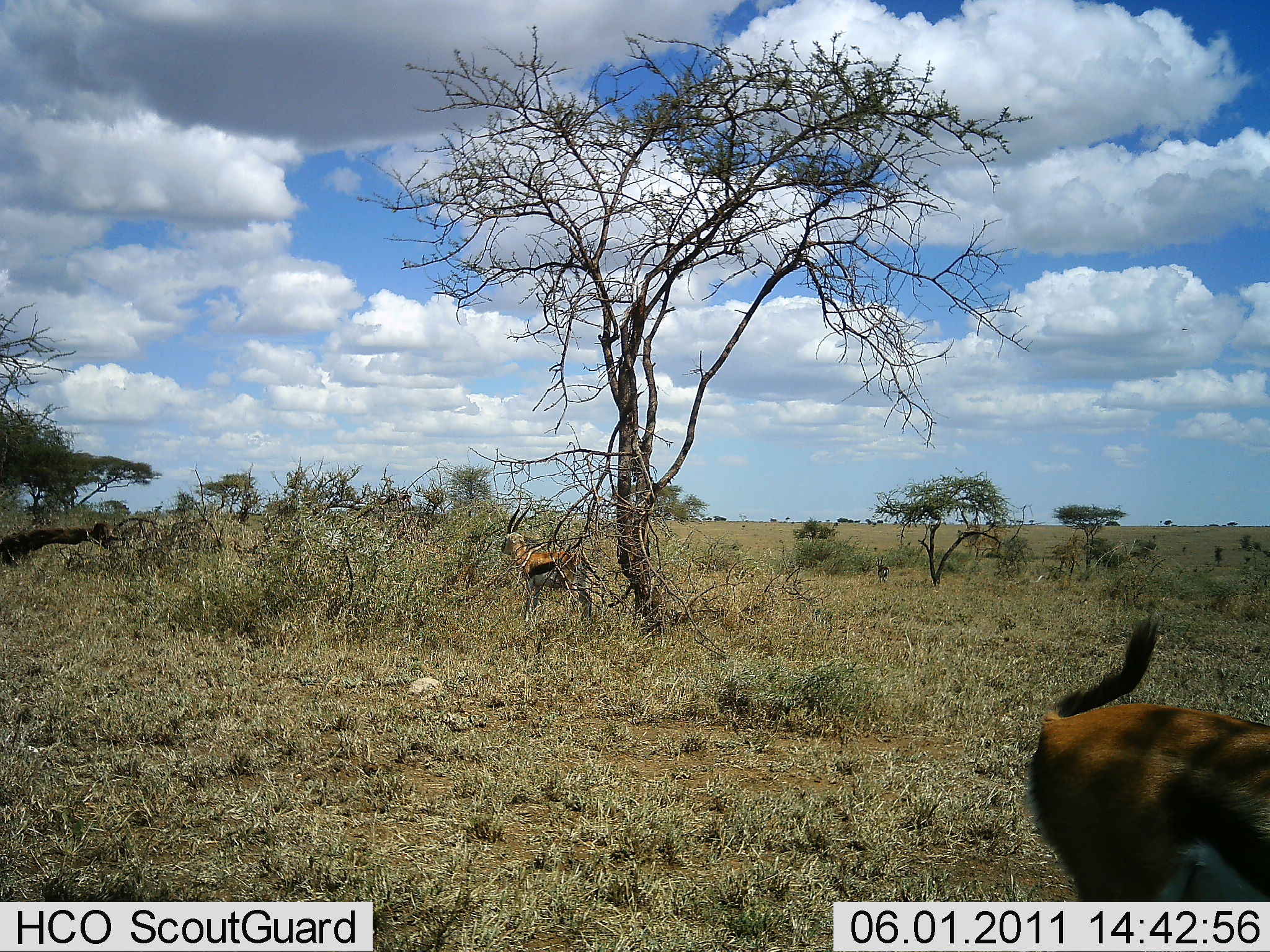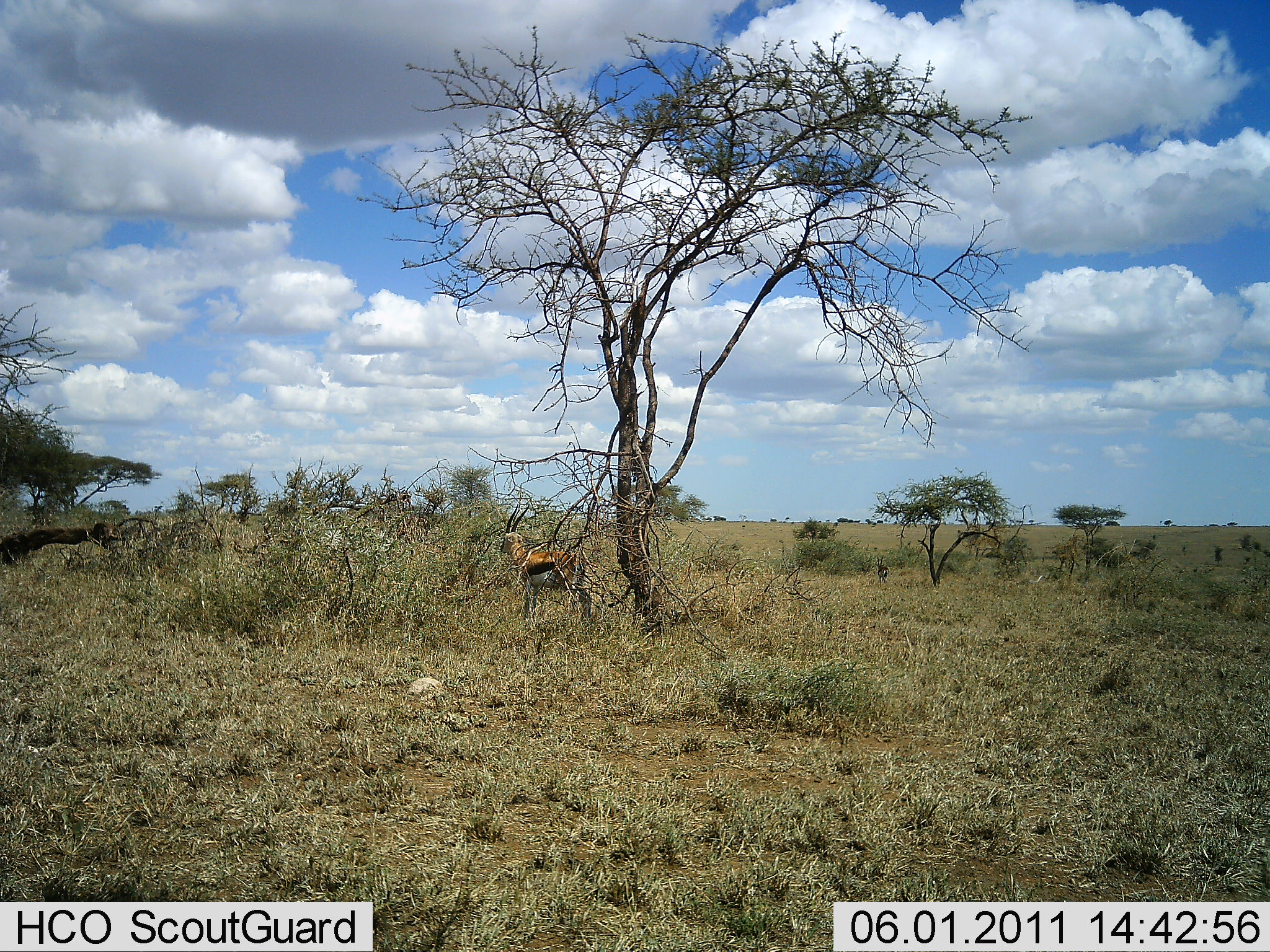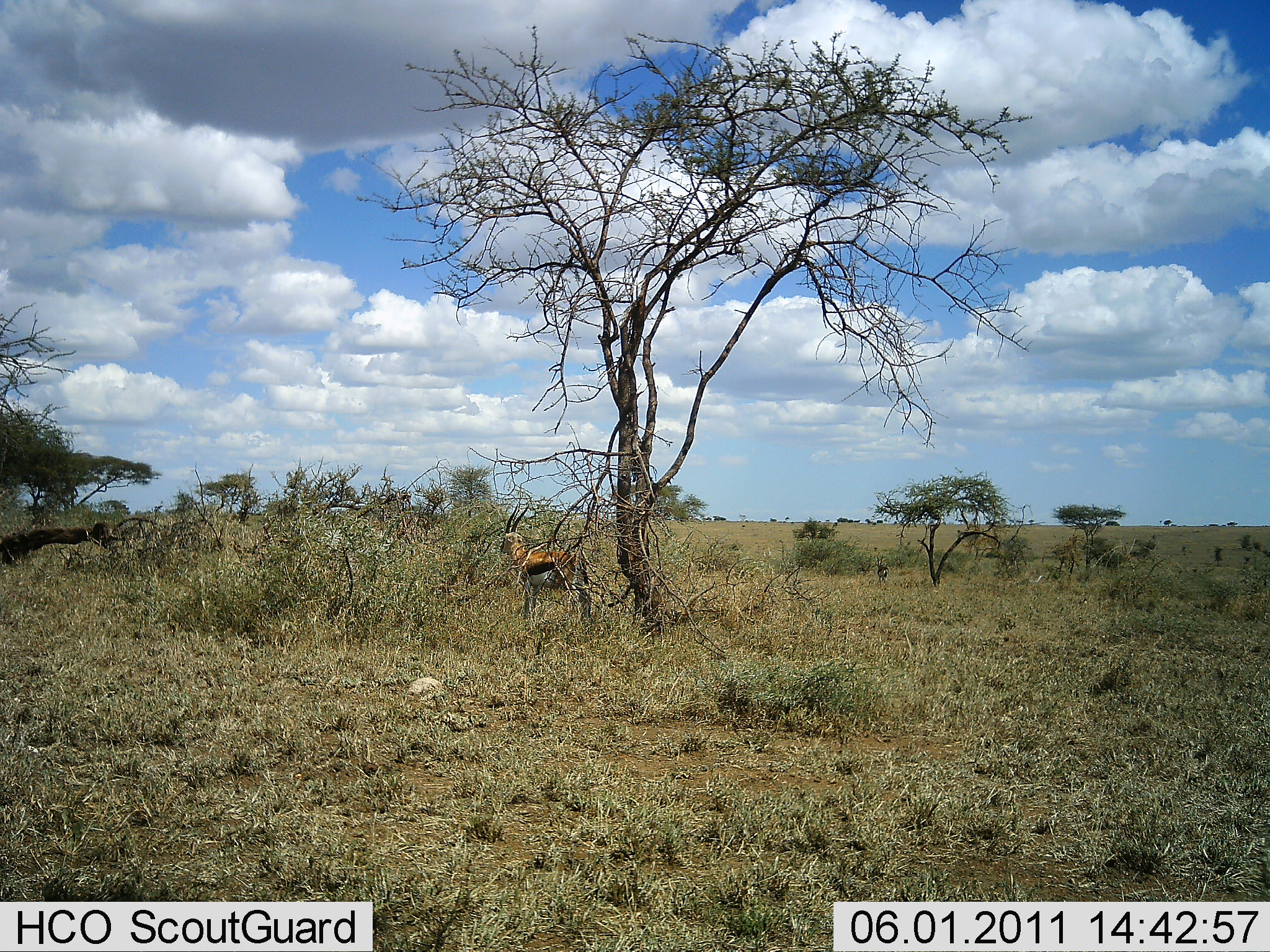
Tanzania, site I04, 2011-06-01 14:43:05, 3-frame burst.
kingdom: Animalia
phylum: Chordata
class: Mammalia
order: Artiodactyla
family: Bovidae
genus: Eudorcas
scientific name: Eudorcas thomsonii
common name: thomson's gazelle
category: gazellethomsons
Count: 2.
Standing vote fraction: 92%.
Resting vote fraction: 0%.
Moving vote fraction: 50%.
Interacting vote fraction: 0%.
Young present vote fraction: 0%.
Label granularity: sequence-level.